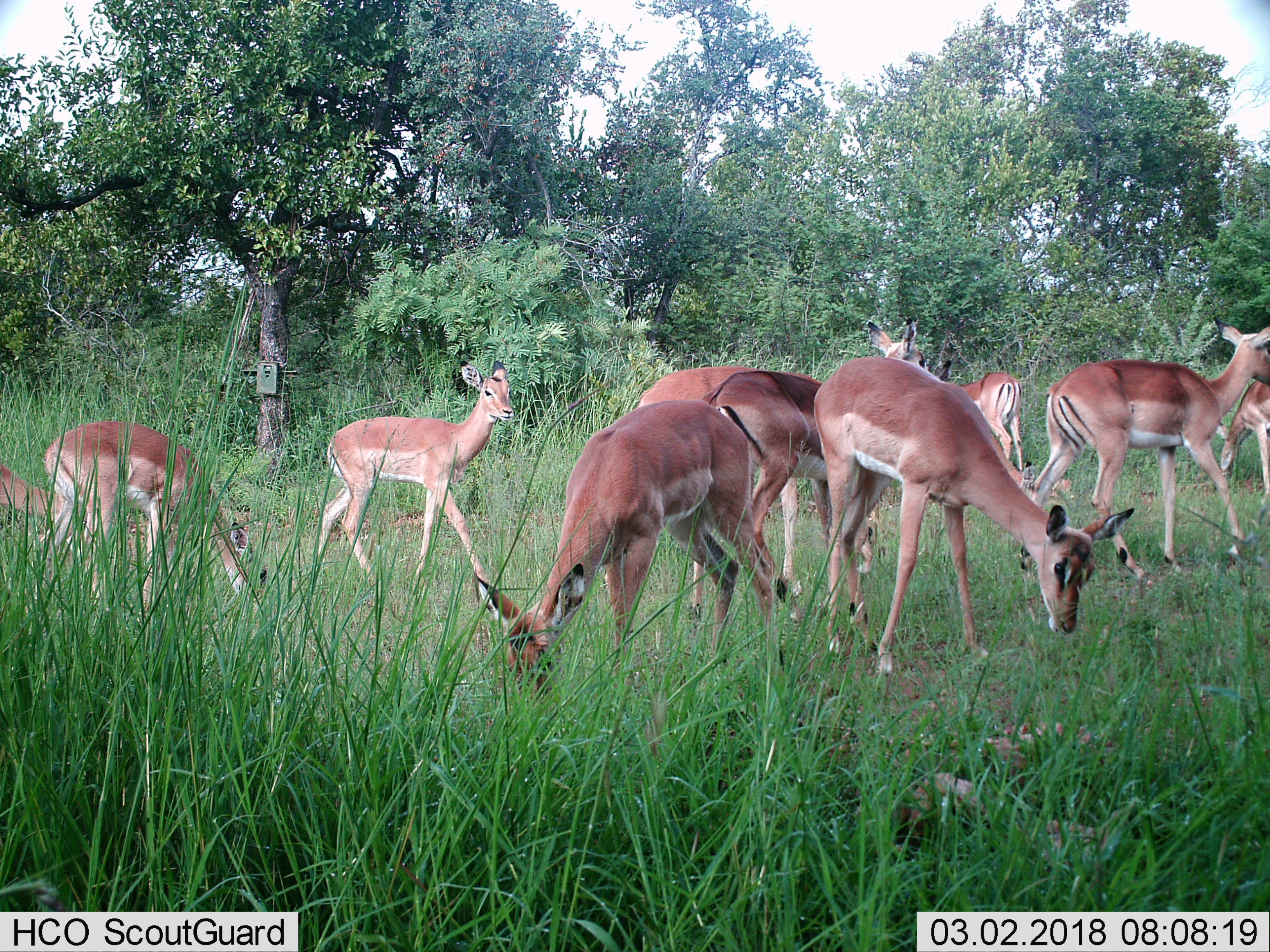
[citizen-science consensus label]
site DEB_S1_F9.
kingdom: Animalia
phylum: Chordata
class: Mammalia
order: Artiodactyla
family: Bovidae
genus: Aepyceros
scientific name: Aepyceros melampus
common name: impala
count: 10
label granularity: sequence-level